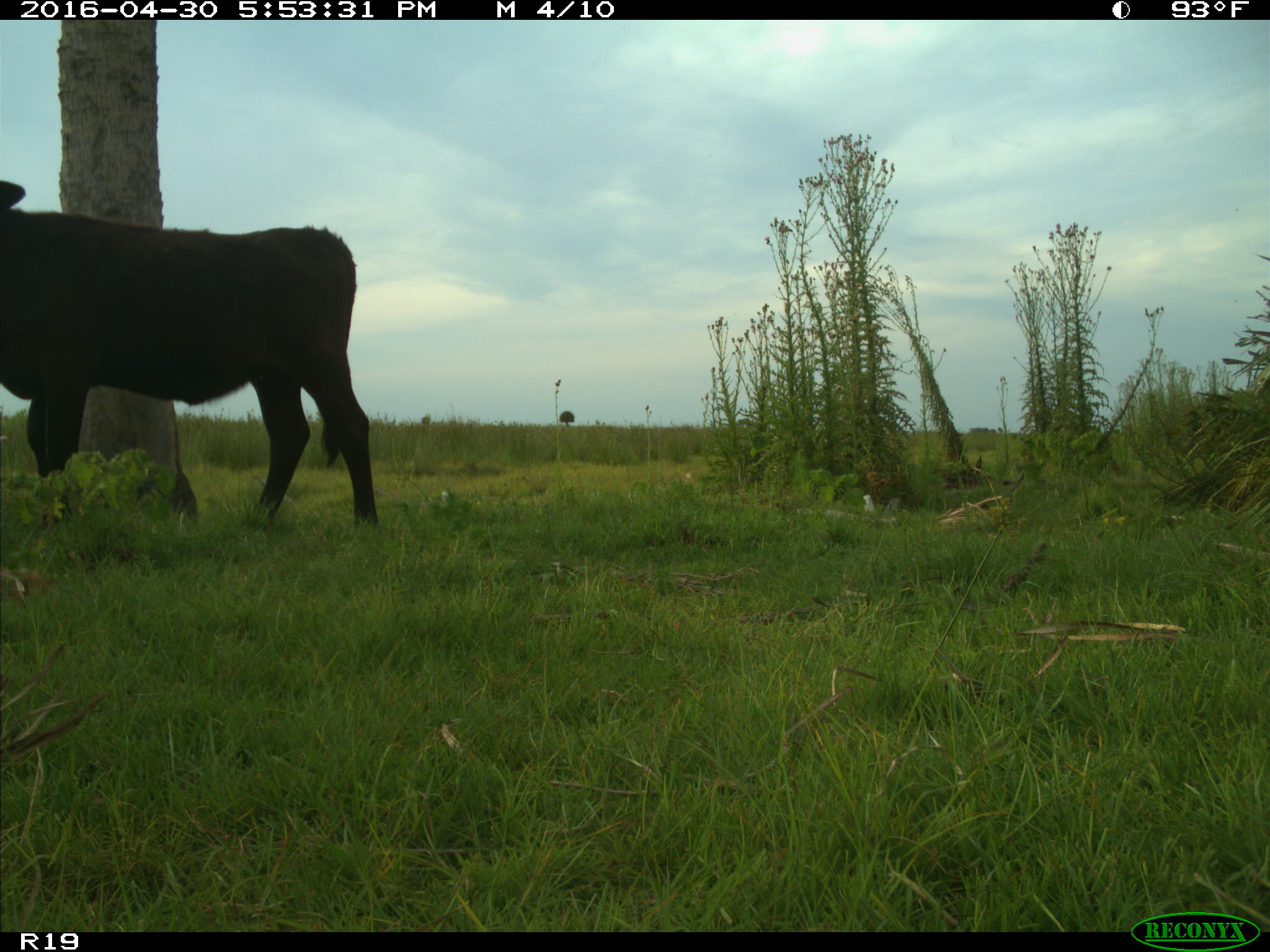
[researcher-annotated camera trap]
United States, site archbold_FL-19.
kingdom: Animalia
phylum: Chordata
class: Mammalia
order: Artiodactyla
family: Bovidae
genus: Bos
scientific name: Bos taurus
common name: domestic cow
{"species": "Bos taurus (domestic cow)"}